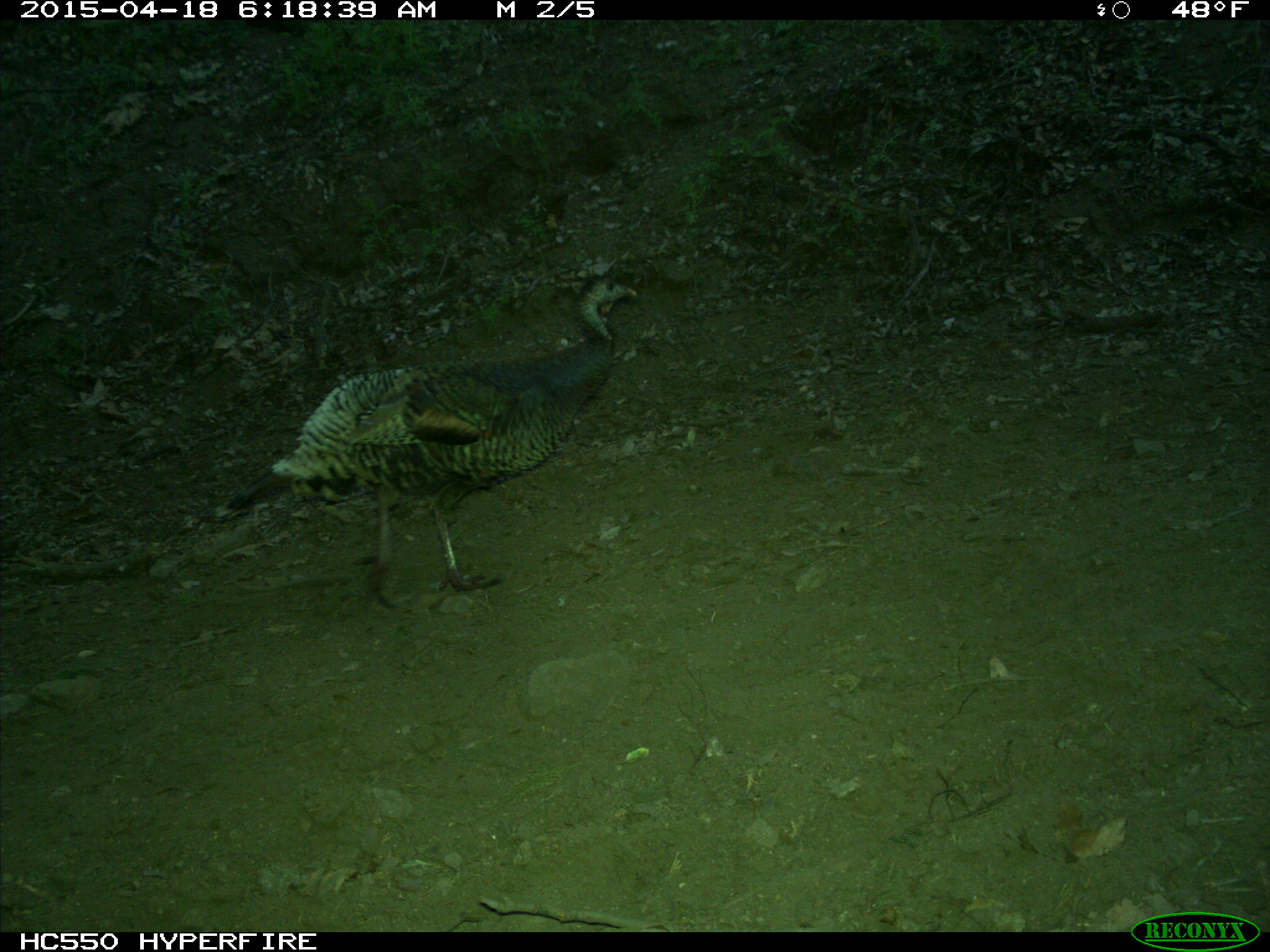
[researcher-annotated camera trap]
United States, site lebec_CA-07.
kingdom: Animalia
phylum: Chordata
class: Aves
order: Galliformes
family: Phasianidae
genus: Meleagris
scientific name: Meleagris gallopavo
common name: wild turkey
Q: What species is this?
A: Meleagris gallopavo (wild turkey).